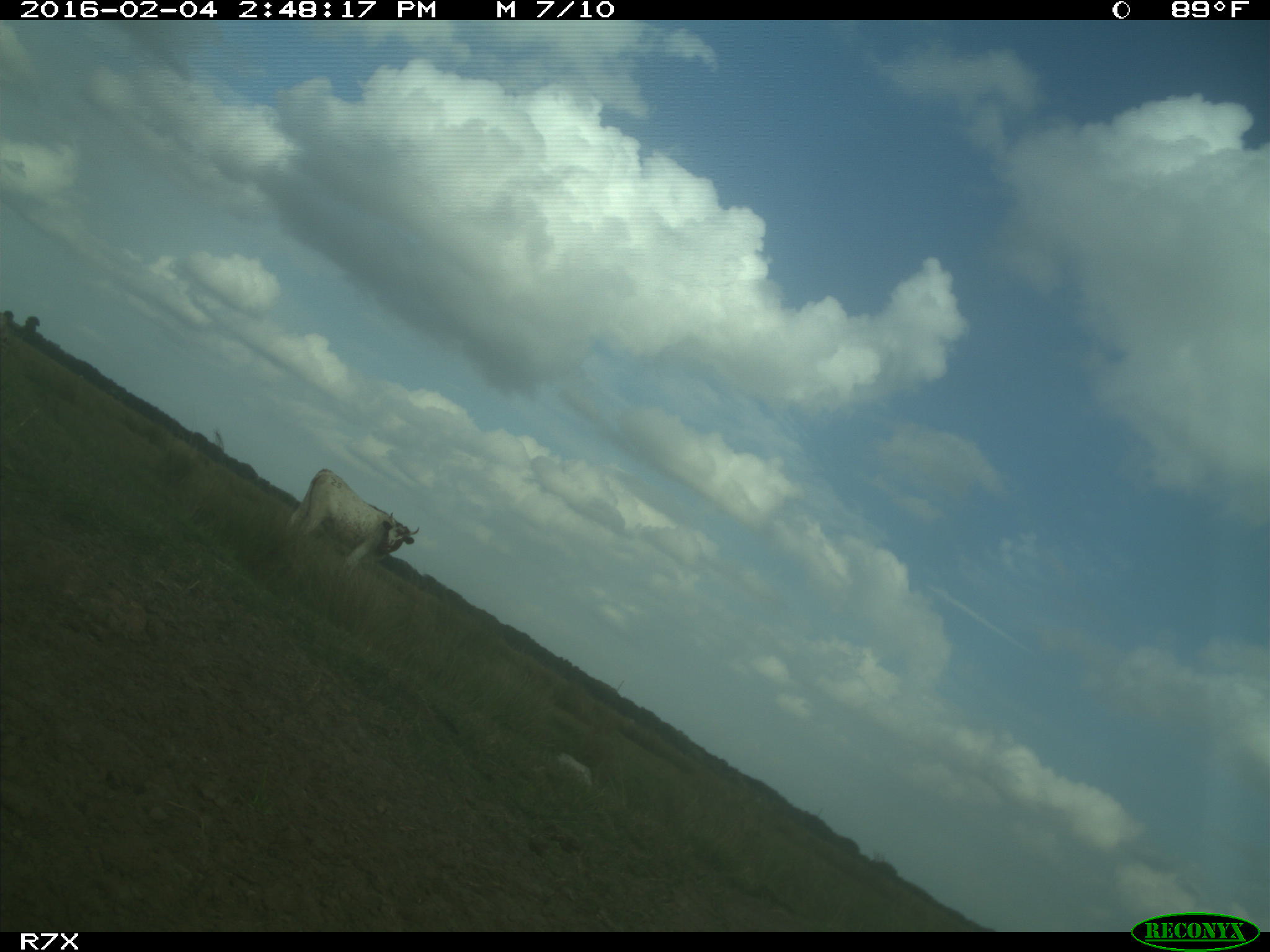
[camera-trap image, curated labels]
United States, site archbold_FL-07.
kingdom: Animalia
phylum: Chordata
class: Mammalia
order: Artiodactyla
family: Bovidae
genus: Bos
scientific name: Bos taurus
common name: domestic cow